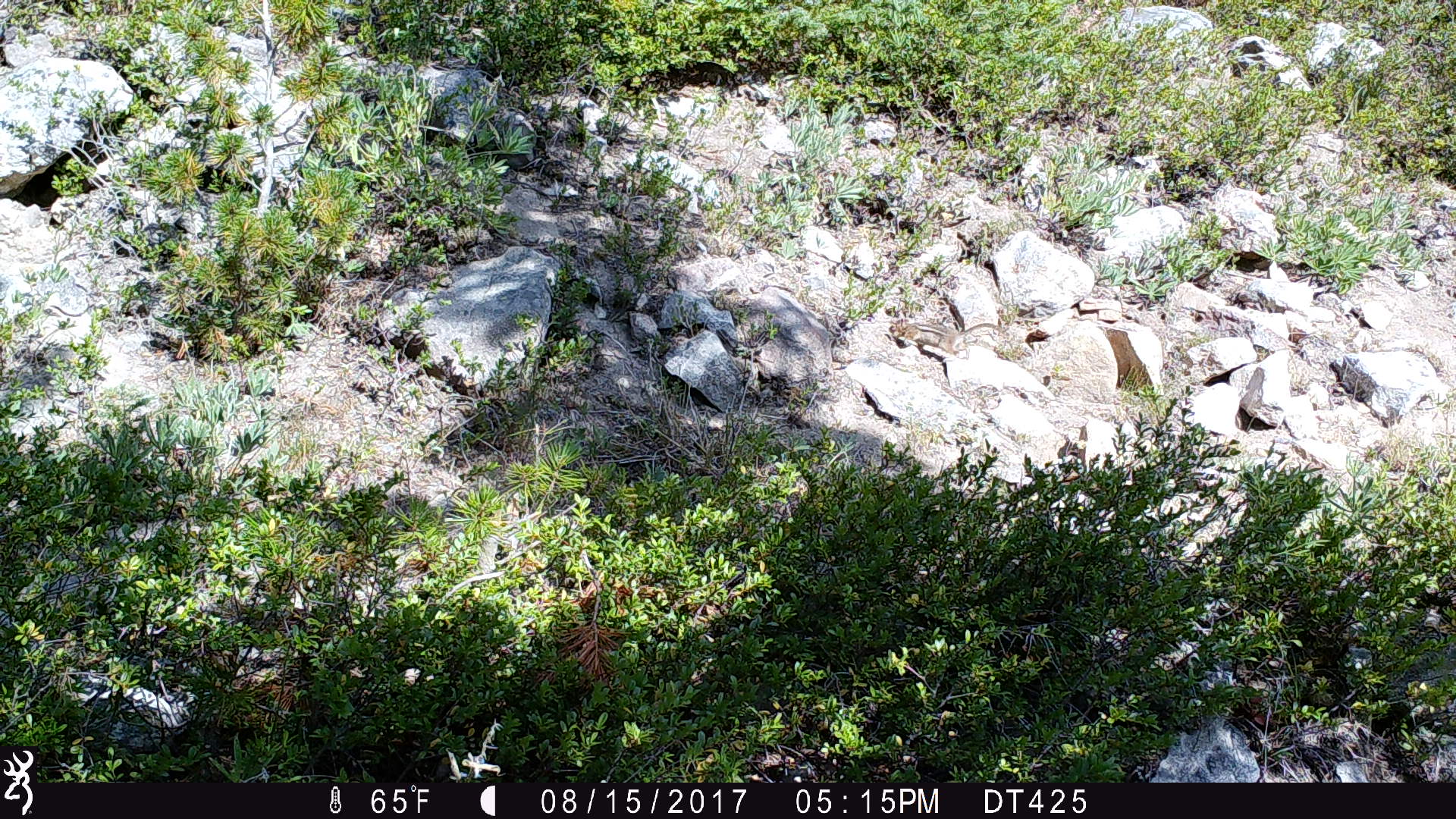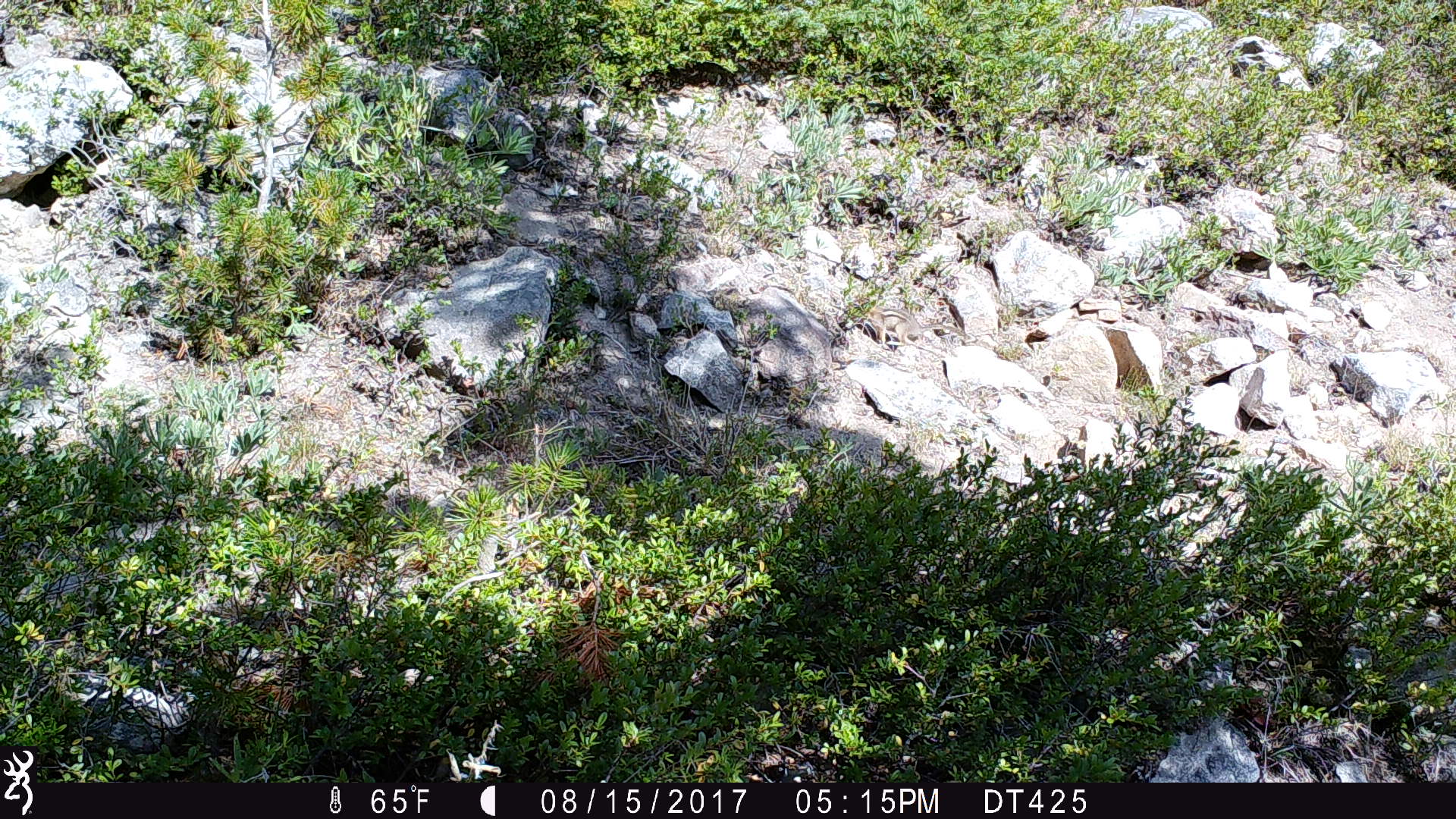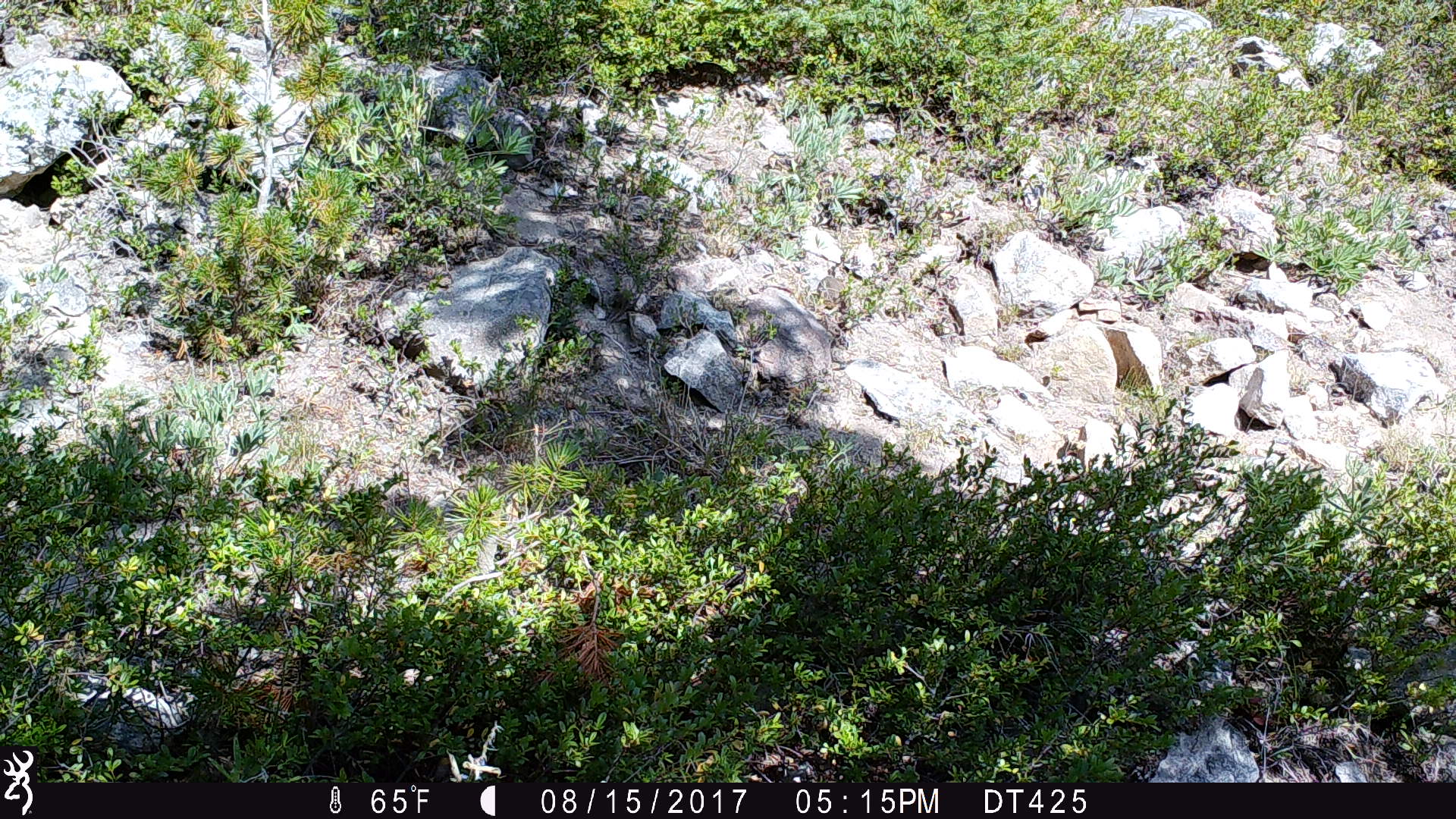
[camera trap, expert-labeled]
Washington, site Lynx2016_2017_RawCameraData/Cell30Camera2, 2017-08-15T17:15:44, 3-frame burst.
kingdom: Animalia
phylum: Chordata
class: Mammalia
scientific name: Mammalia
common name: small mammal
Small mammal (Mammalia). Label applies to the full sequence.